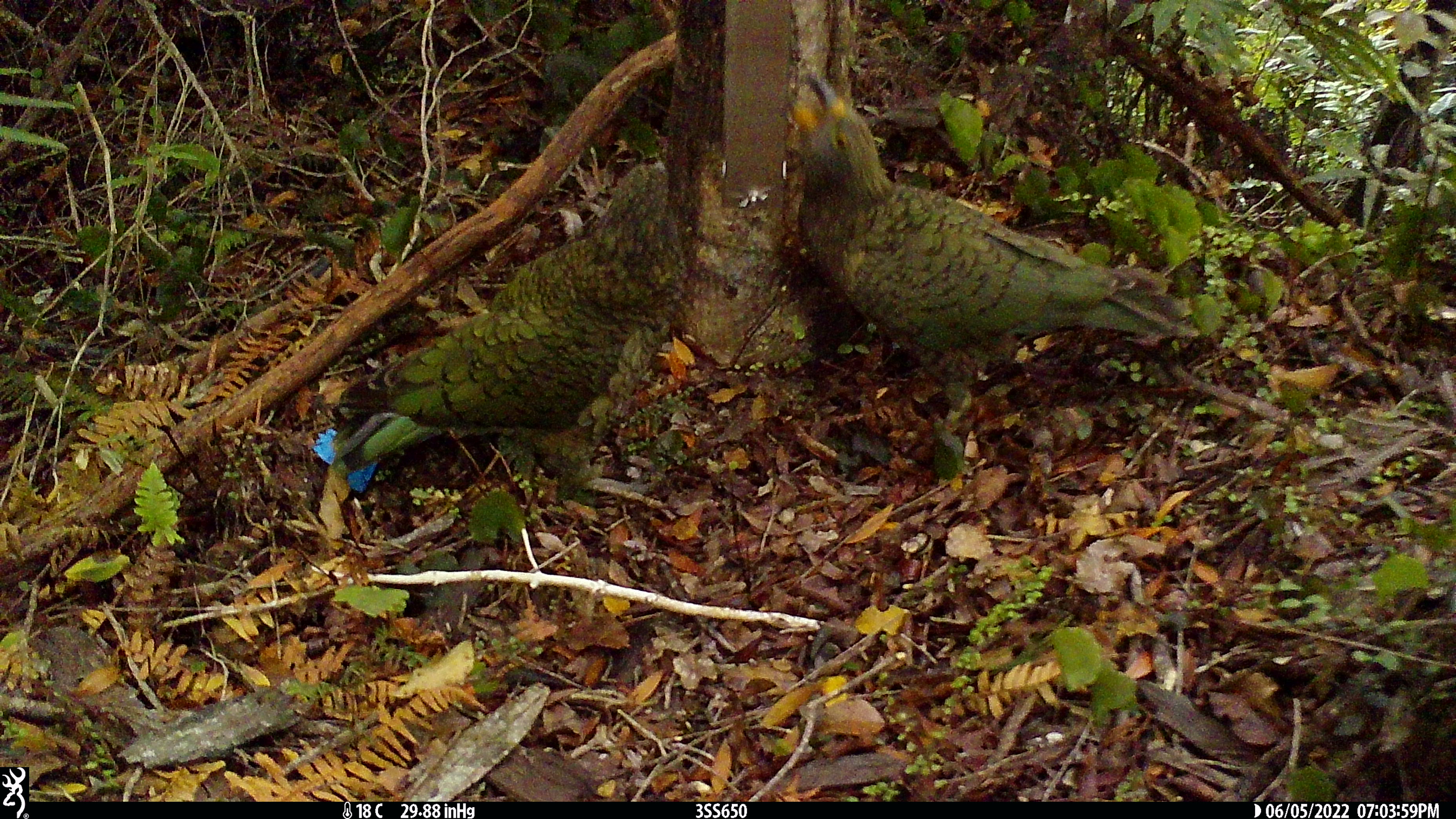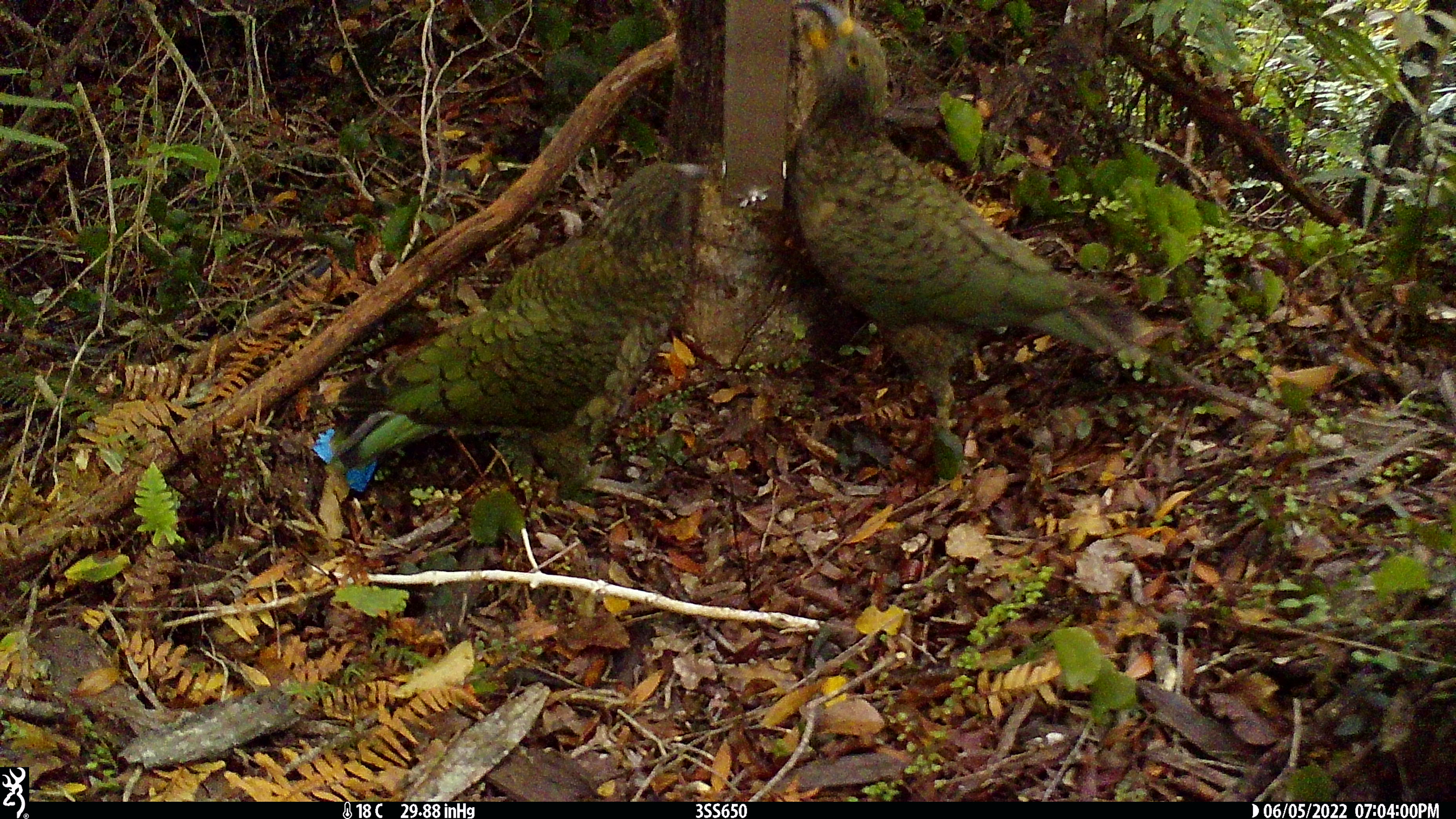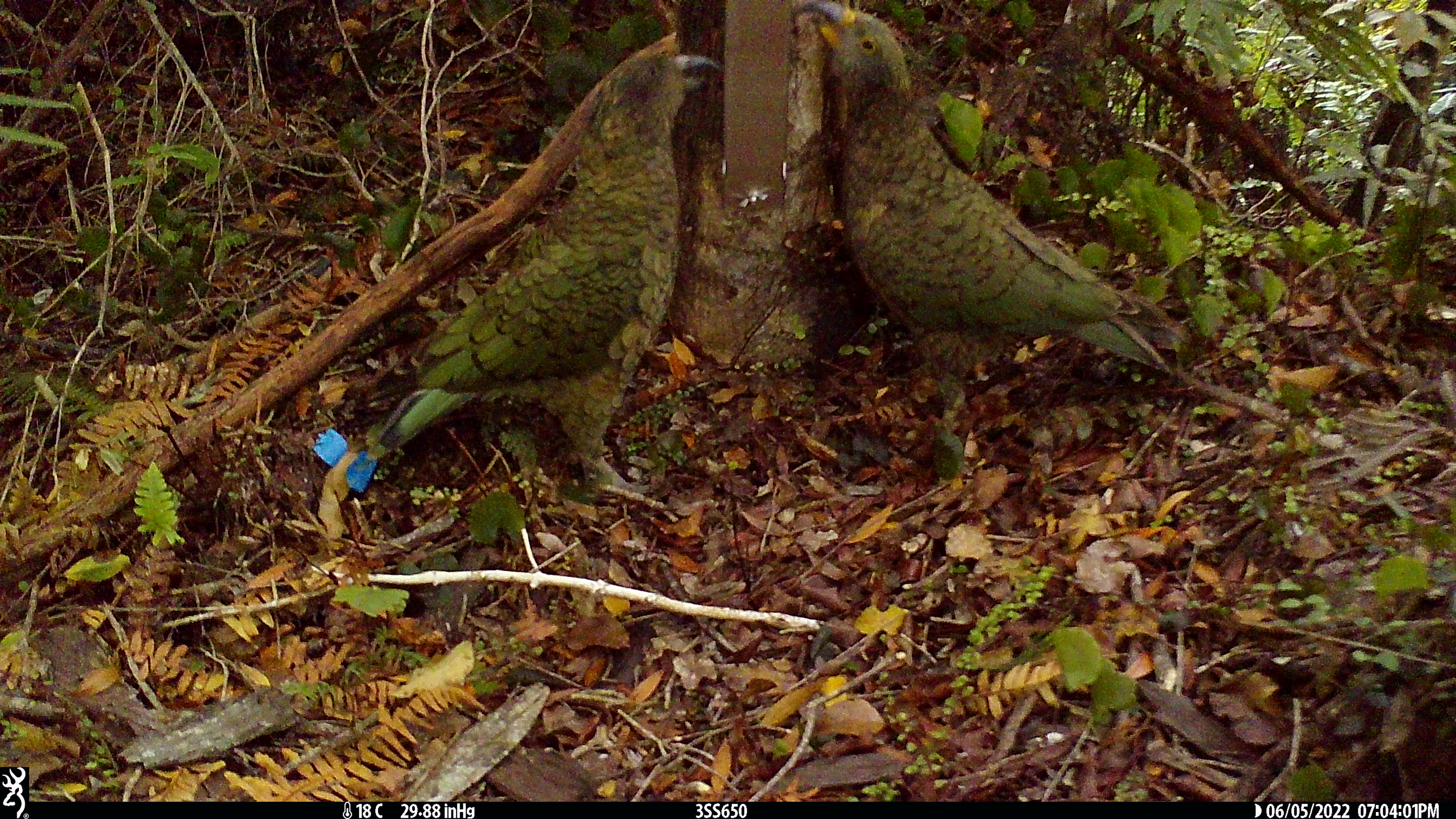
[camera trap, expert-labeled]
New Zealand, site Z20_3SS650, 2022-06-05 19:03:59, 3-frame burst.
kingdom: Animalia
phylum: Chordata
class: Aves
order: Psittaciformes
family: Strigopidae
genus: Nestor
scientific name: Nestor notabilis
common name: kea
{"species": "kea (Nestor notabilis)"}